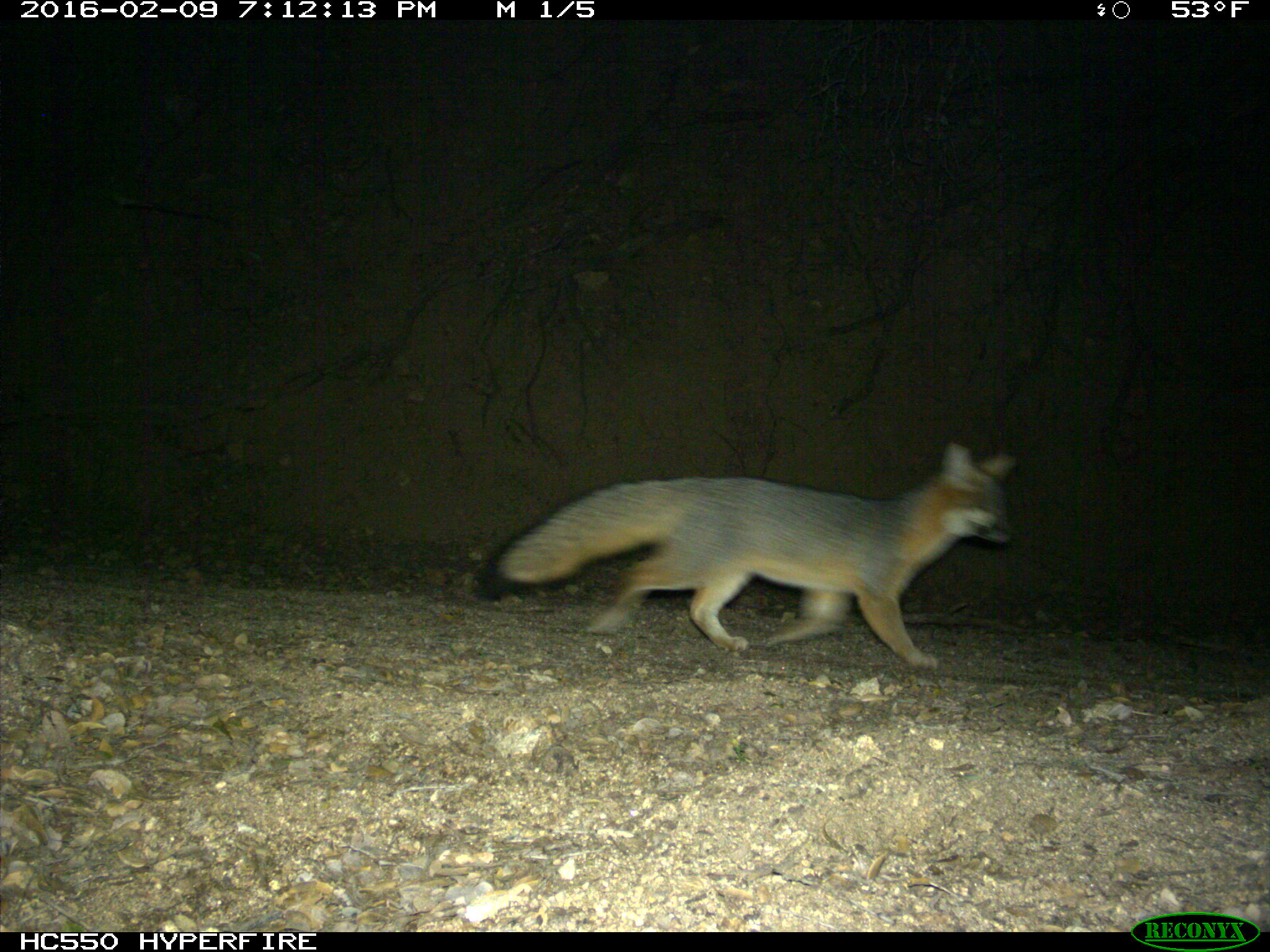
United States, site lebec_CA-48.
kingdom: Animalia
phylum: Chordata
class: Mammalia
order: Carnivora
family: Canidae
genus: Urocyon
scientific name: Urocyon cinereoargenteus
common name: gray fox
Urocyon cinereoargenteus (gray fox).